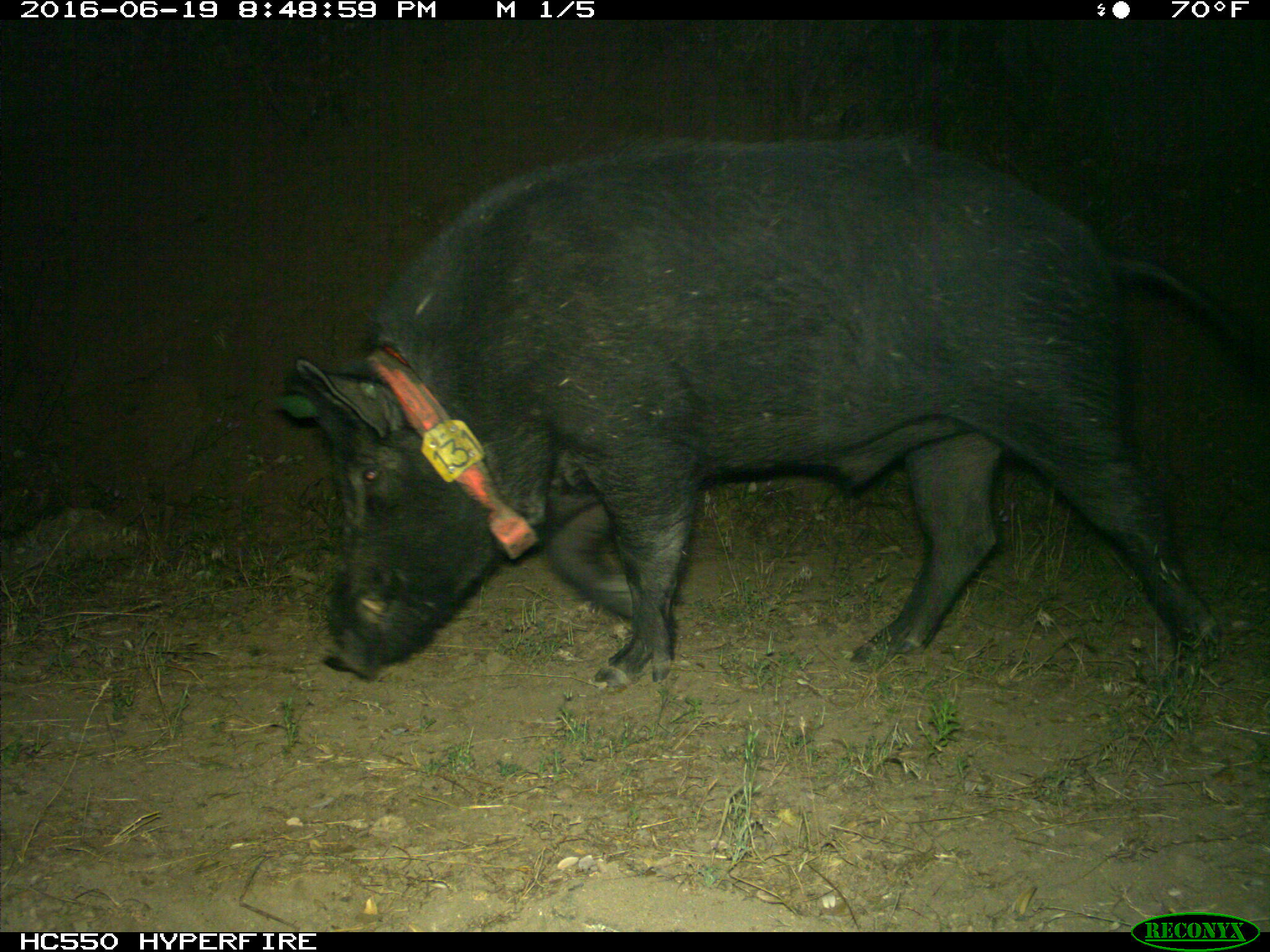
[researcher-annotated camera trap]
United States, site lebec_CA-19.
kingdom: Animalia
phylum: Chordata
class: Mammalia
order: Artiodactyla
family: Suidae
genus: Sus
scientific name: Sus scrofa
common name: wild boar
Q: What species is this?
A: Sus scrofa (wild boar).